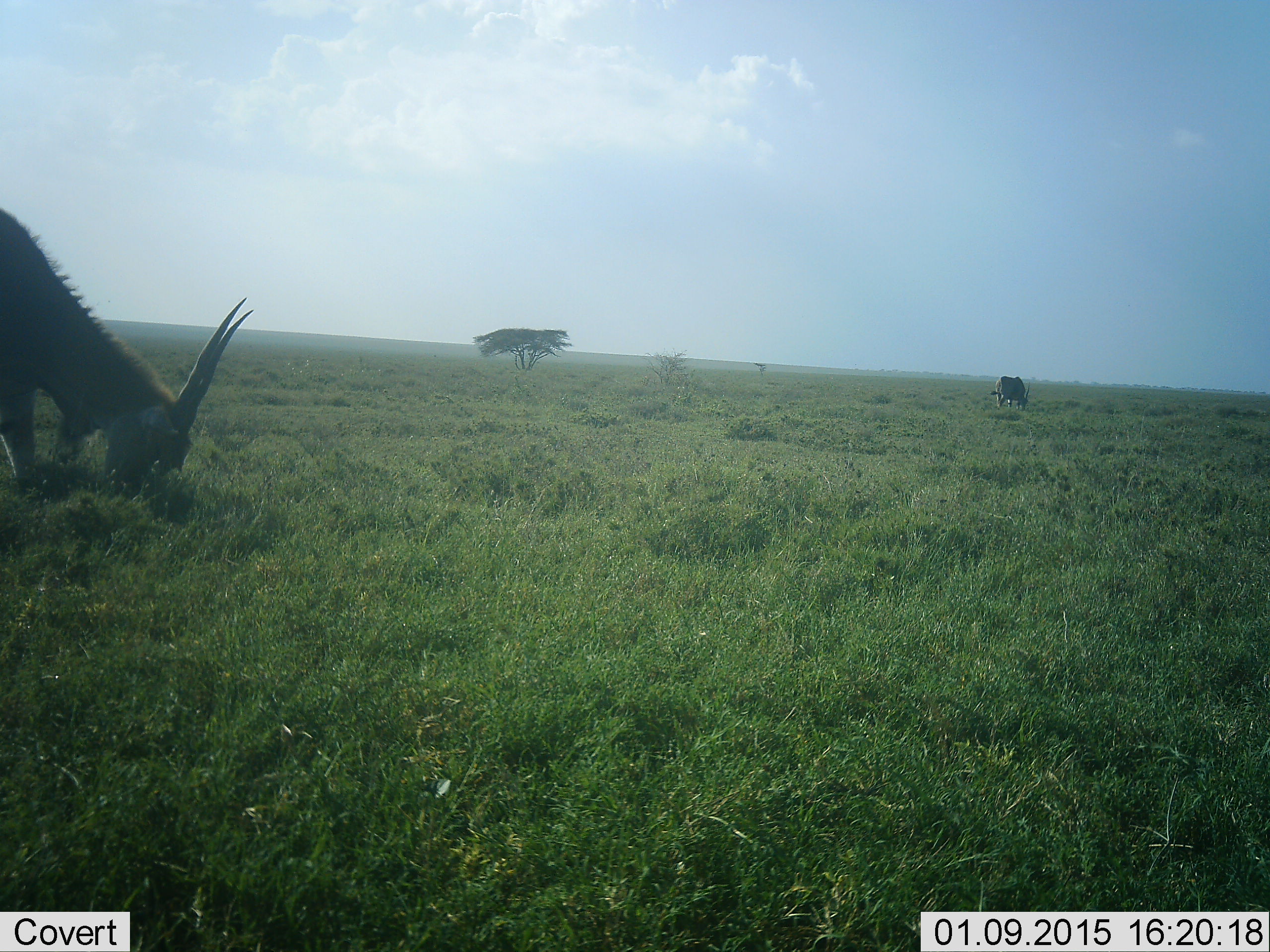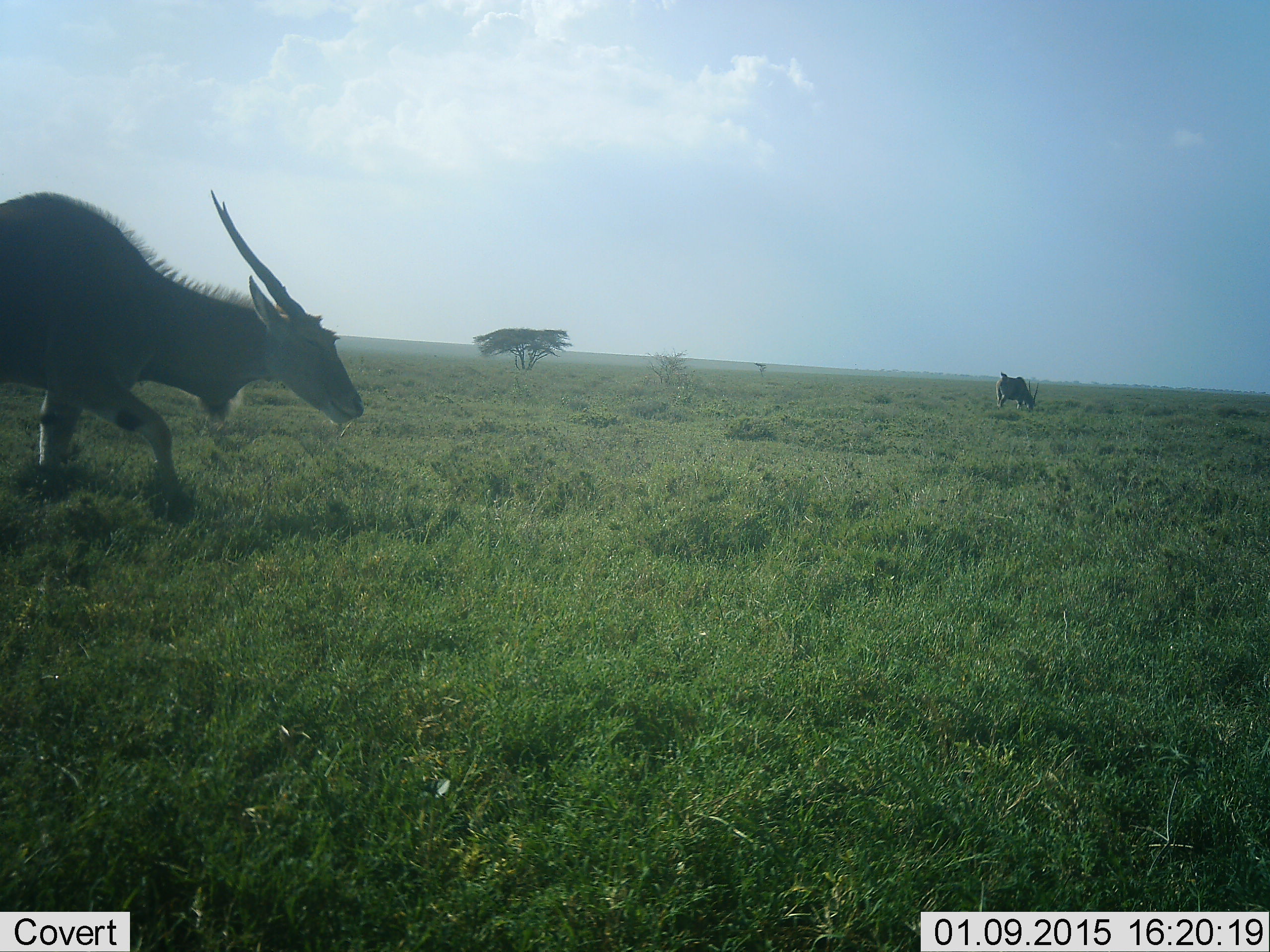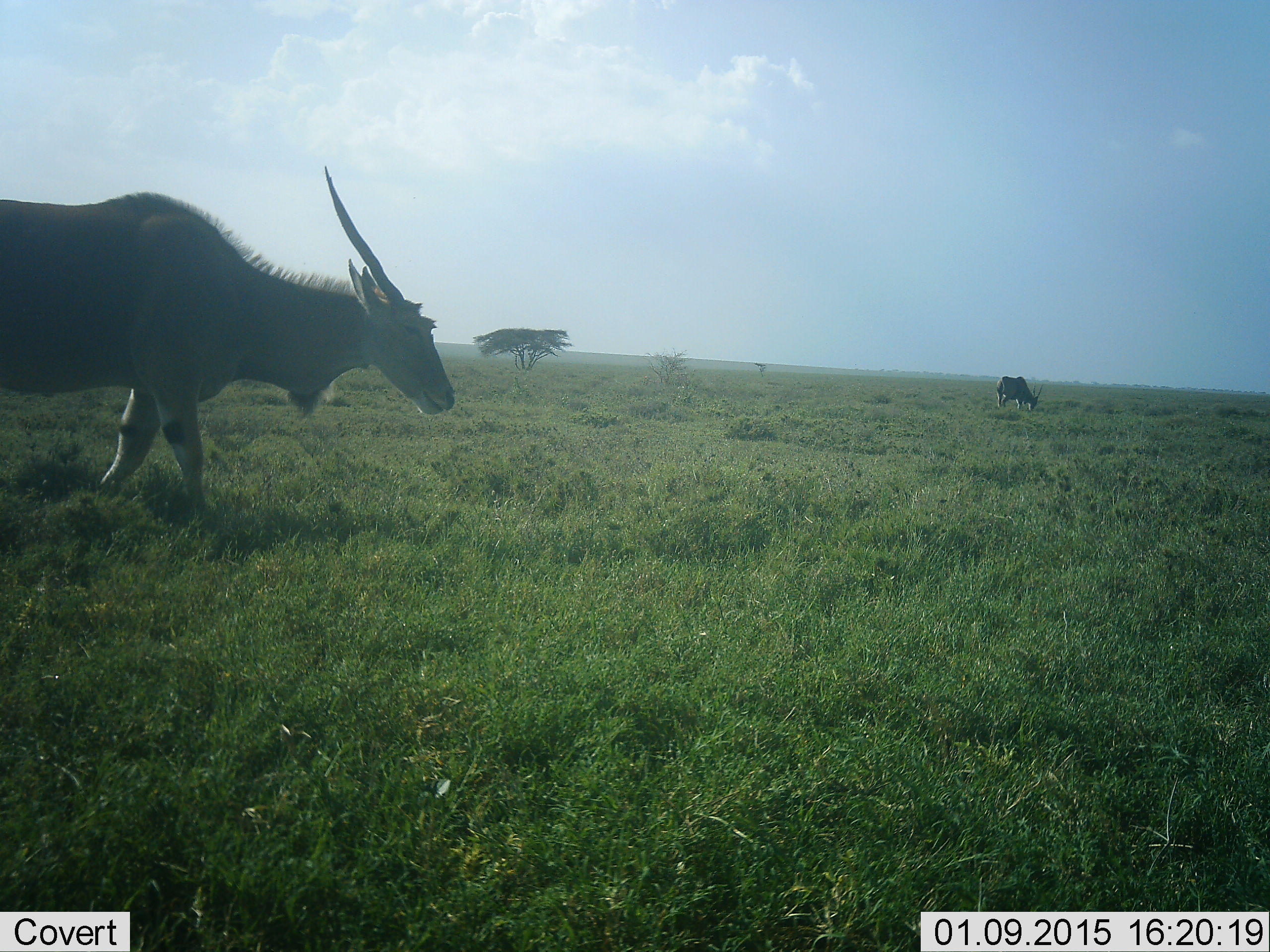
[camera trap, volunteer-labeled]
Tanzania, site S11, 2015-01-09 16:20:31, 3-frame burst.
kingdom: Animalia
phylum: Chordata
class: Mammalia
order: Artiodactyla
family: Bovidae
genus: Tragelaphus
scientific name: Tragelaphus oryx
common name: eland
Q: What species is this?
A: Eland (Tragelaphus oryx).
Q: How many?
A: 2.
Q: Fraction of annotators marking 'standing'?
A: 10%.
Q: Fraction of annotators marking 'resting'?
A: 0%.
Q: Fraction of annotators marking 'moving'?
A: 50%.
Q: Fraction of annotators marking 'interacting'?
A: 0%.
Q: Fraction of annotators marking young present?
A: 0%.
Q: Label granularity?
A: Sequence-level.